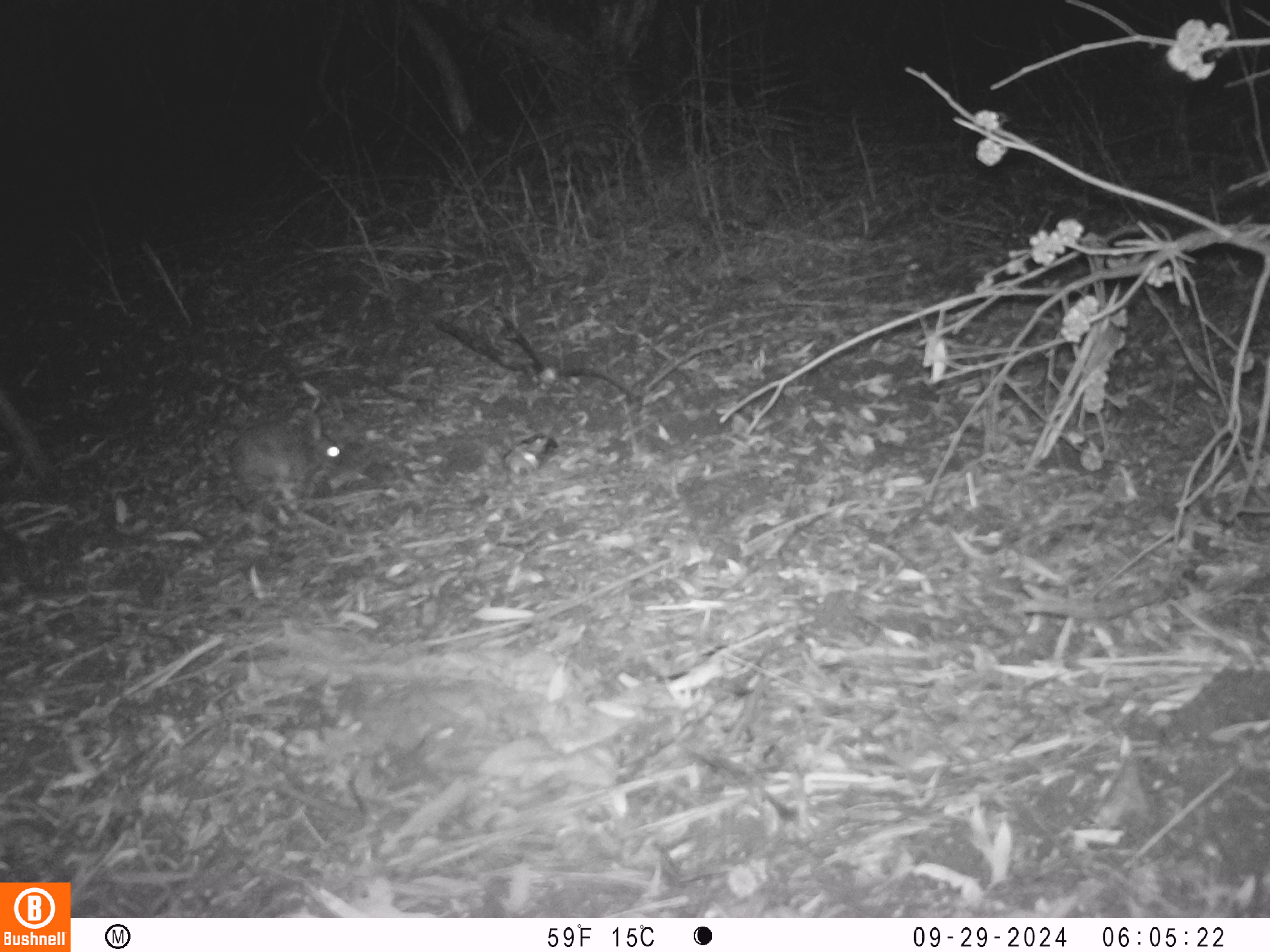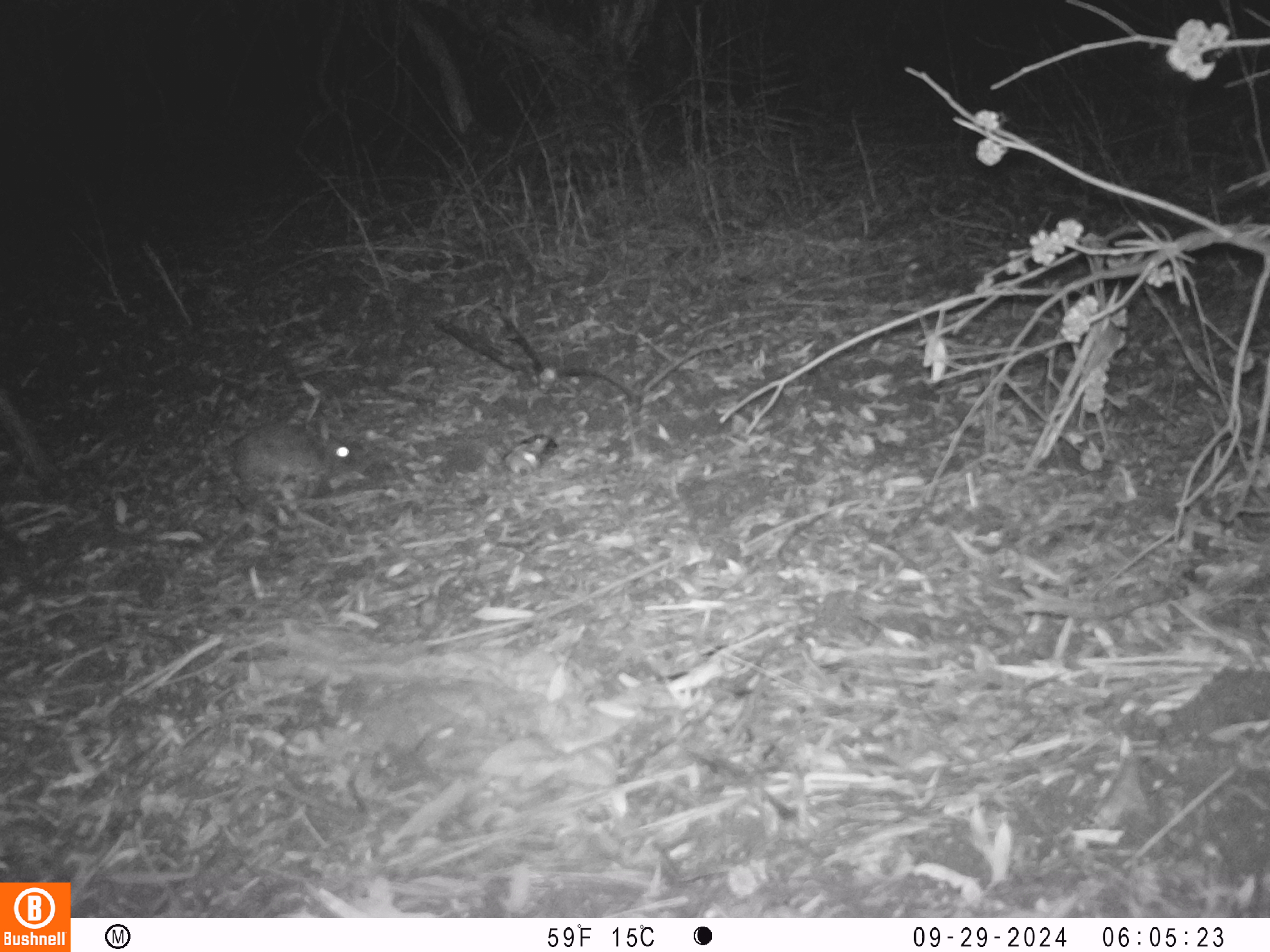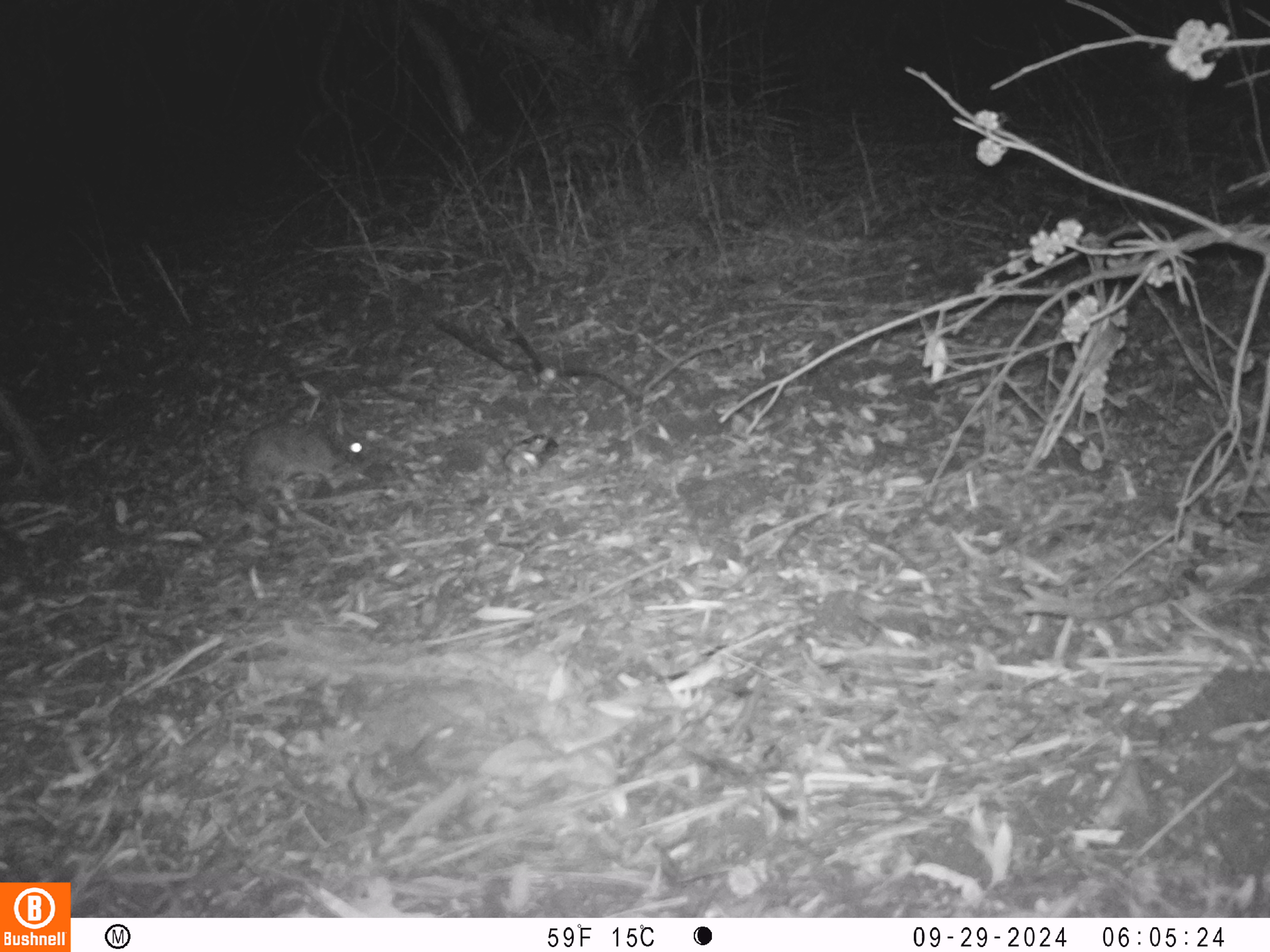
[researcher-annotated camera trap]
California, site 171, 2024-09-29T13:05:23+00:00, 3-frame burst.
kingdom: Animalia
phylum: Chordata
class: Mammalia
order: Lagomorpha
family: Leporidae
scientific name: Leporidae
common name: rabbit